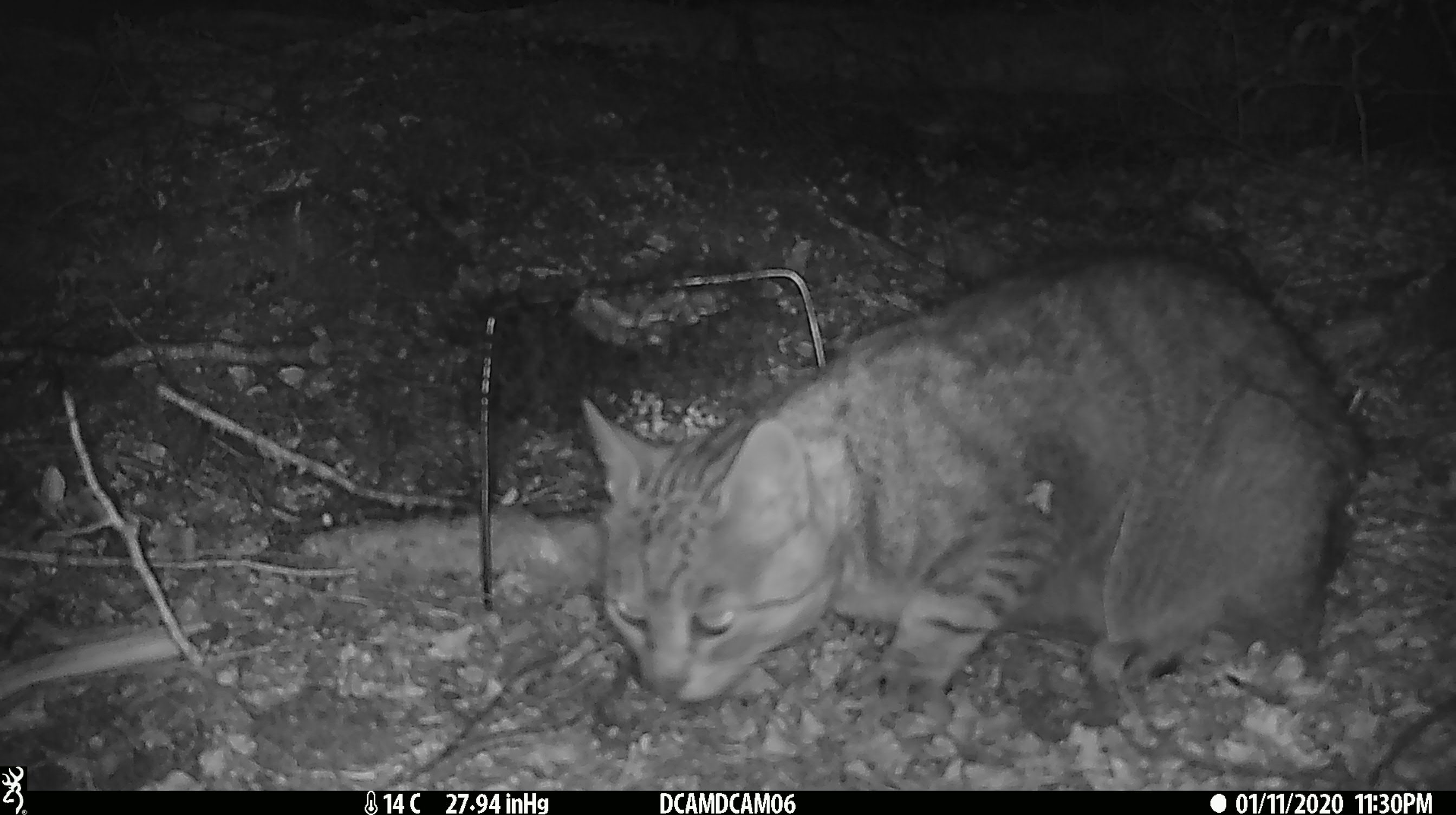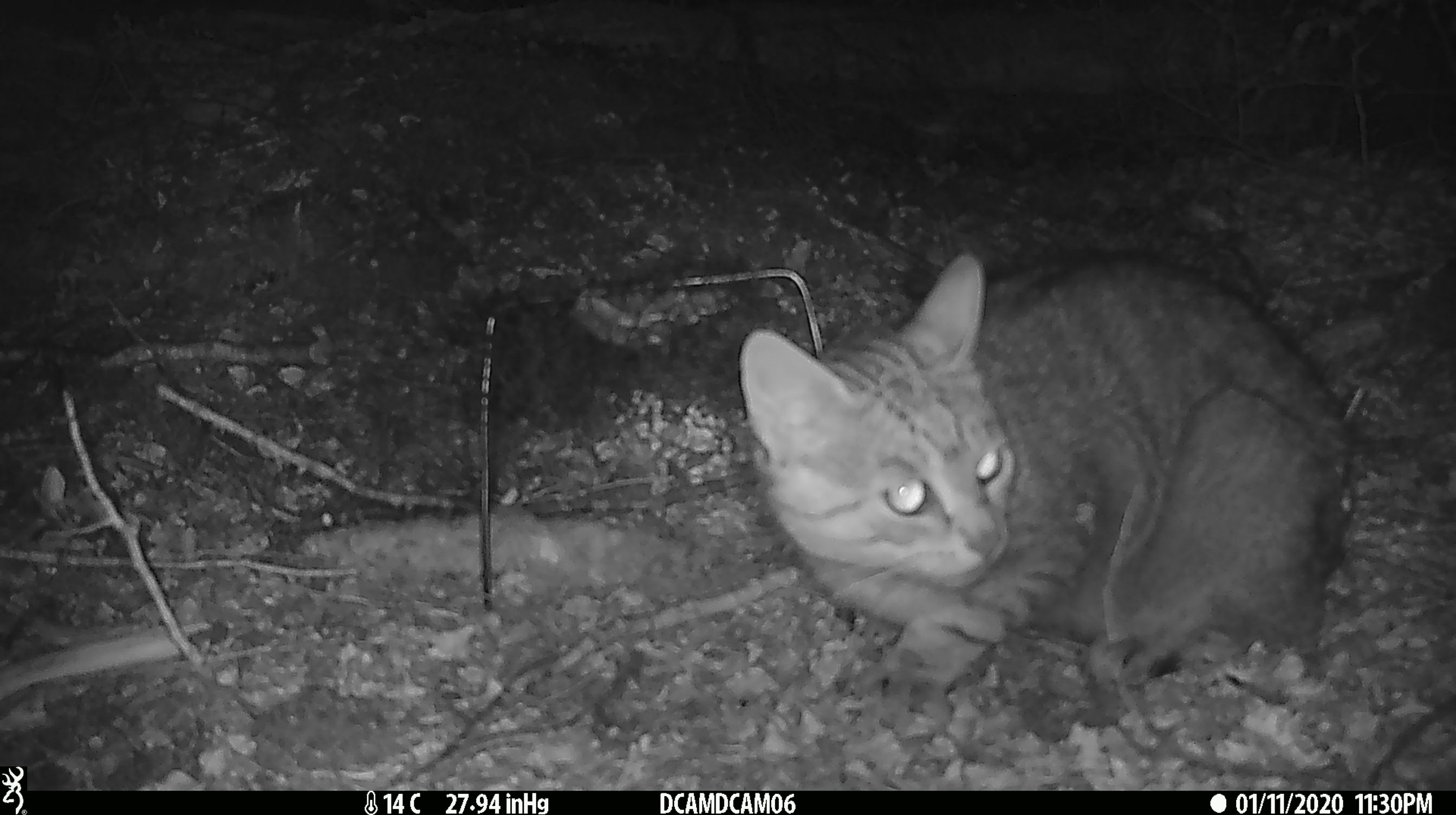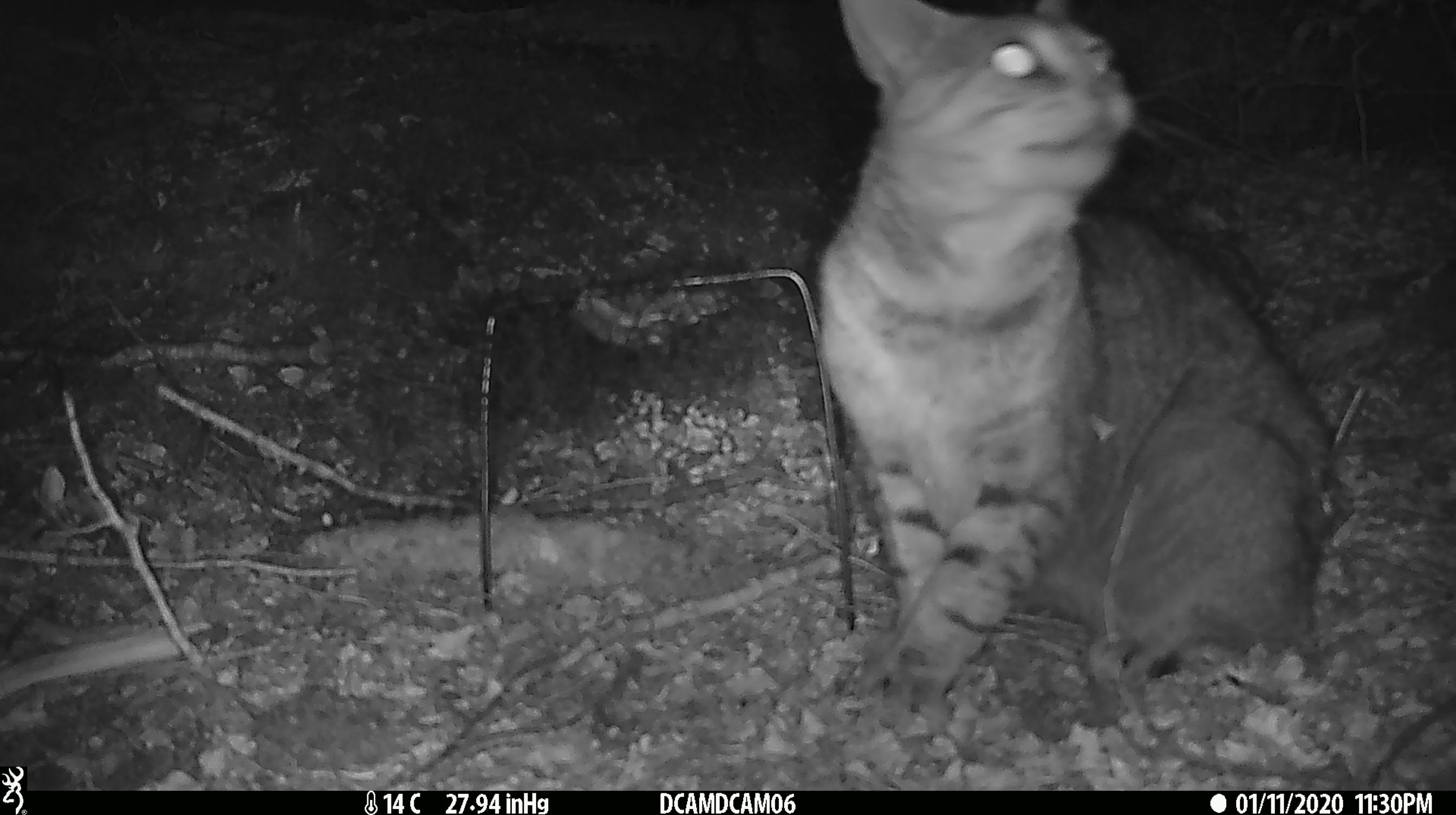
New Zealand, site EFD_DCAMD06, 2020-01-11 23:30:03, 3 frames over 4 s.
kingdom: Animalia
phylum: Chordata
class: Mammalia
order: Carnivora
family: Felidae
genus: Felis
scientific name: Felis catus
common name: domestic cat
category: cat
Cat (domestic cat) (Felis catus).